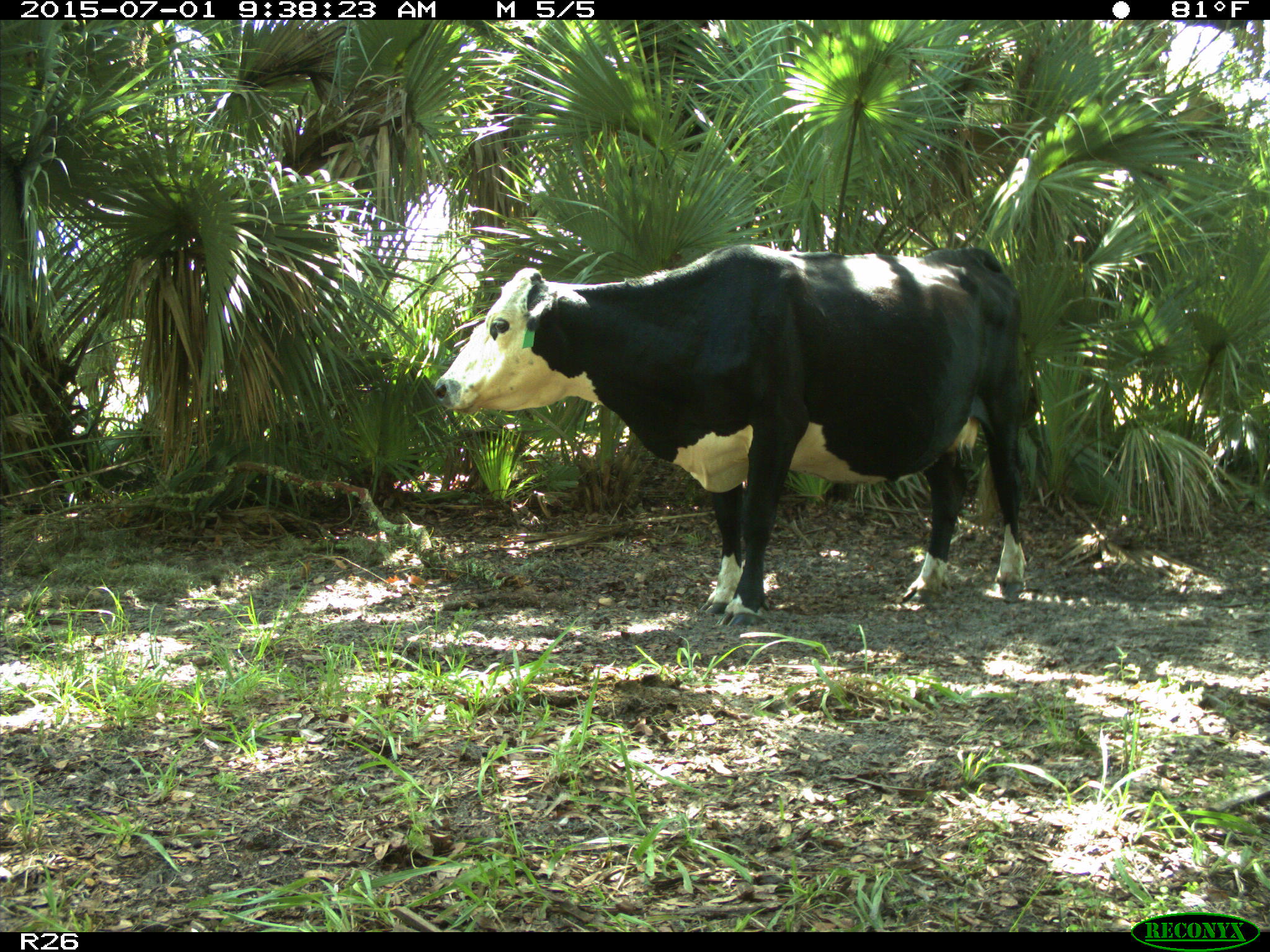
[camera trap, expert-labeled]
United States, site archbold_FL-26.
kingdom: Animalia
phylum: Chordata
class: Mammalia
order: Artiodactyla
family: Bovidae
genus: Bos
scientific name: Bos taurus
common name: domestic cow